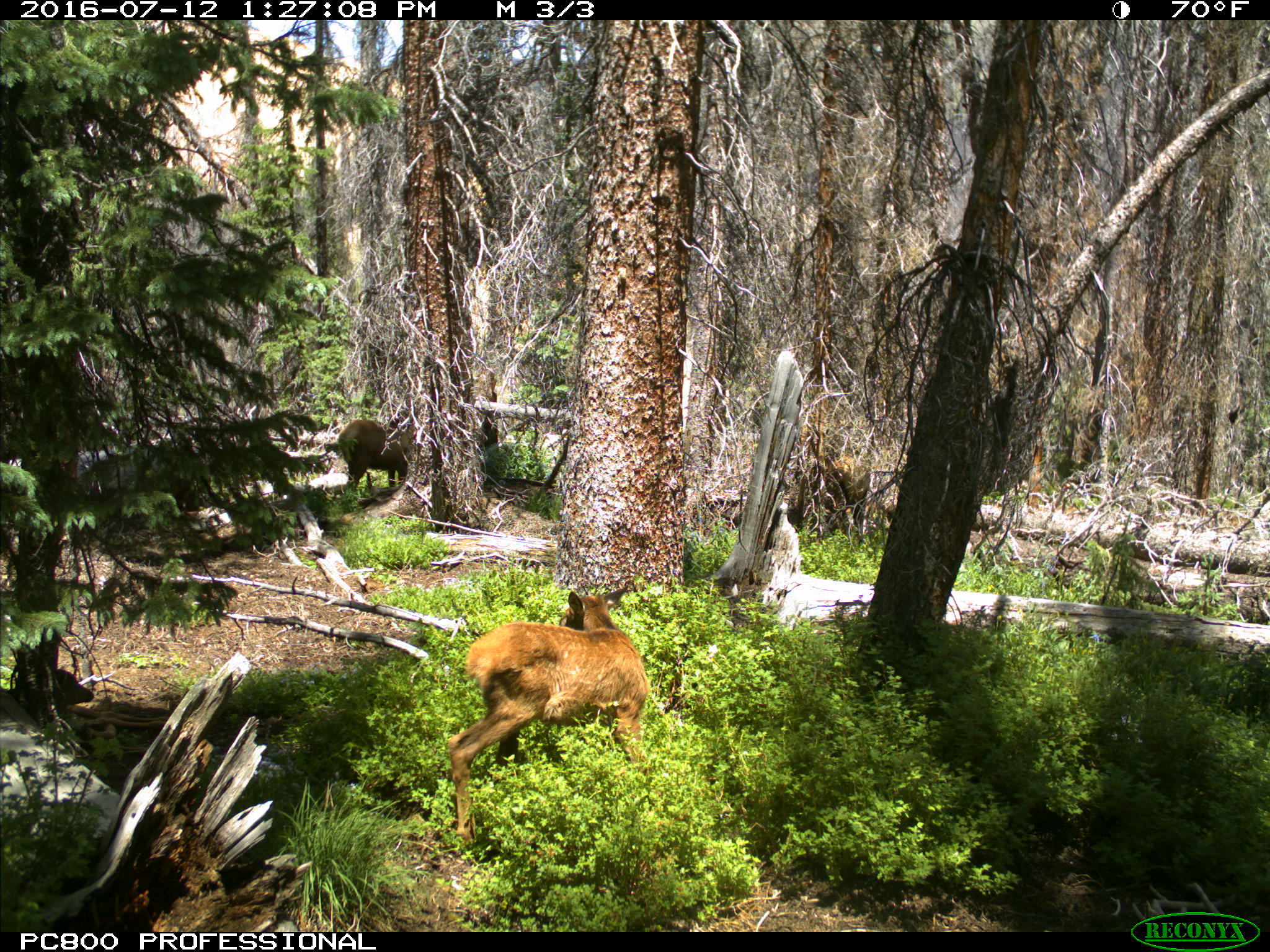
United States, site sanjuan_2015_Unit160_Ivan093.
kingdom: Animalia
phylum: Chordata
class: Mammalia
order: Artiodactyla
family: Cervidae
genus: Cervus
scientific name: Cervus elaphus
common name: red deer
Cervus elaphus (red deer).